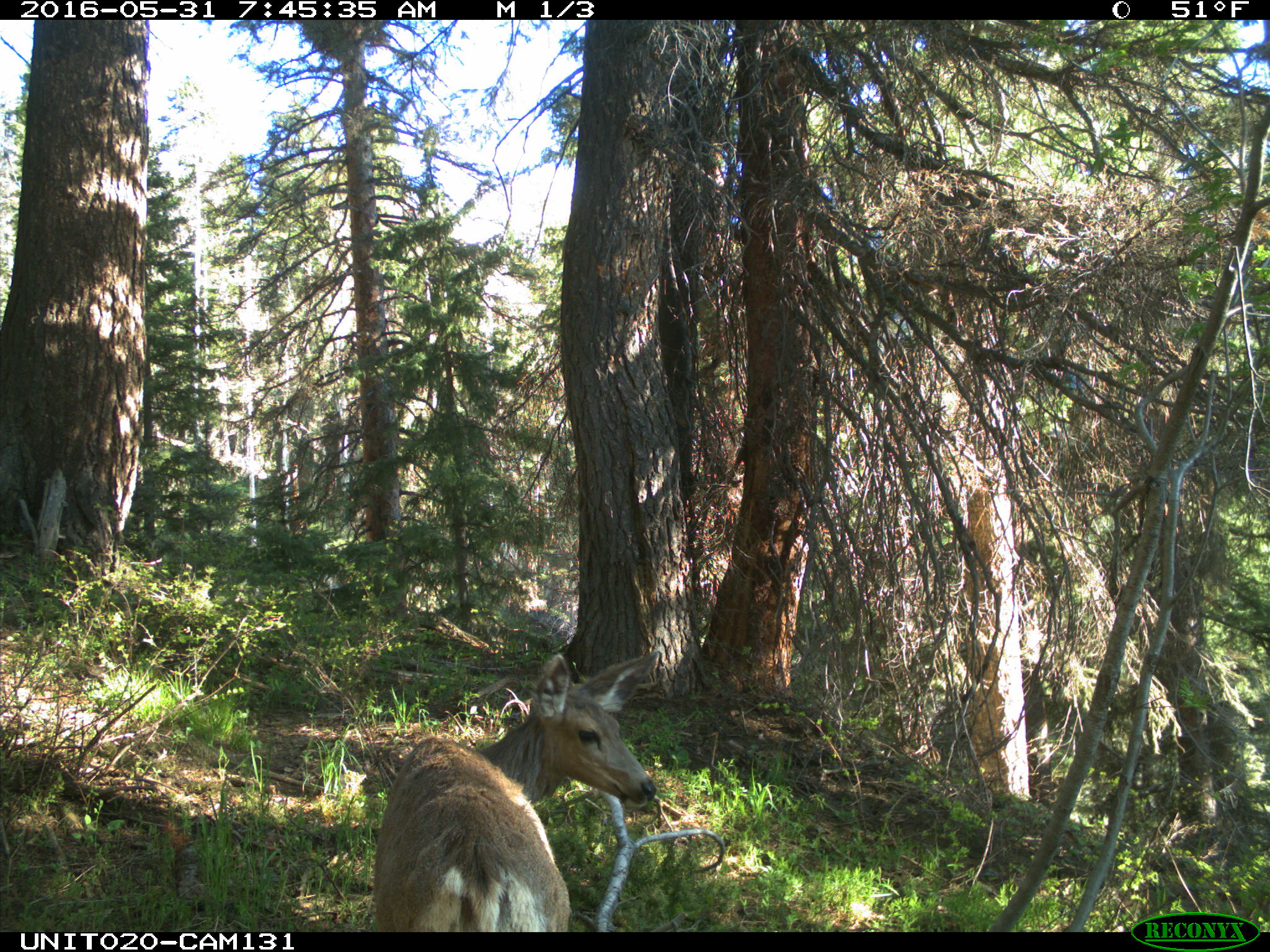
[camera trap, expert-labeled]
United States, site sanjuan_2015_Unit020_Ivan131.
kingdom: Animalia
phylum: Chordata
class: Mammalia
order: Artiodactyla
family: Cervidae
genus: Odocoileus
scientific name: Odocoileus hemionus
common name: mule deer